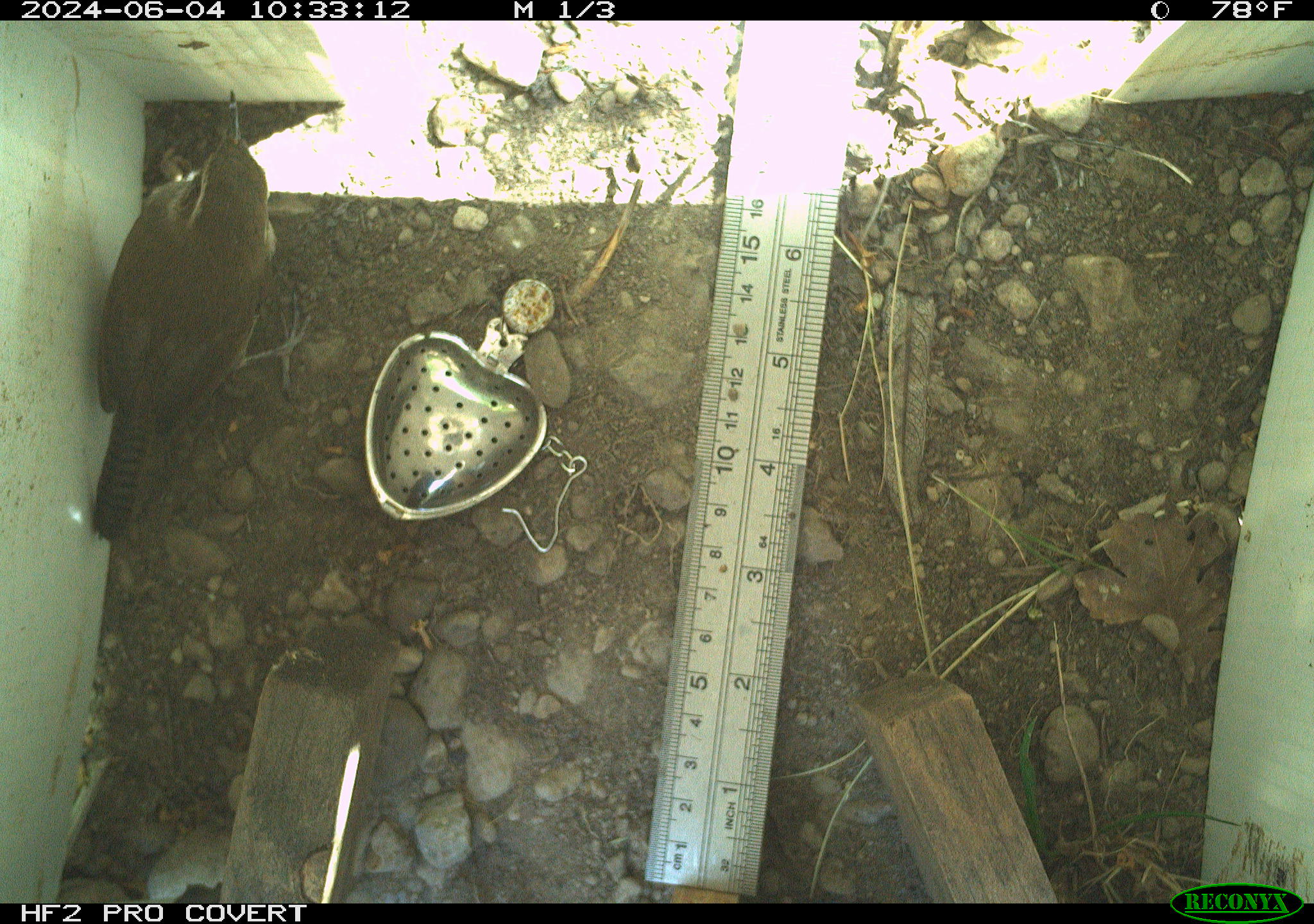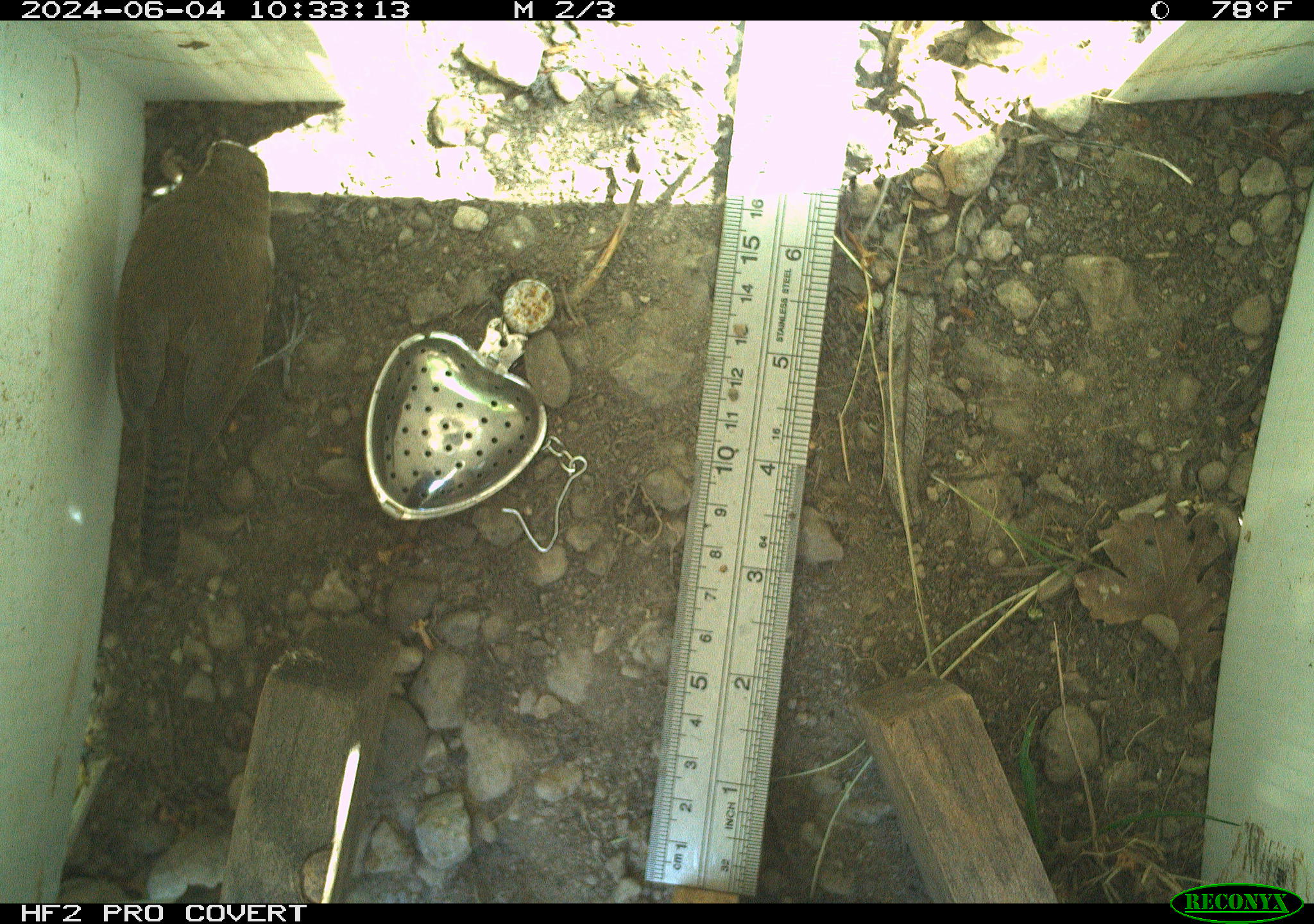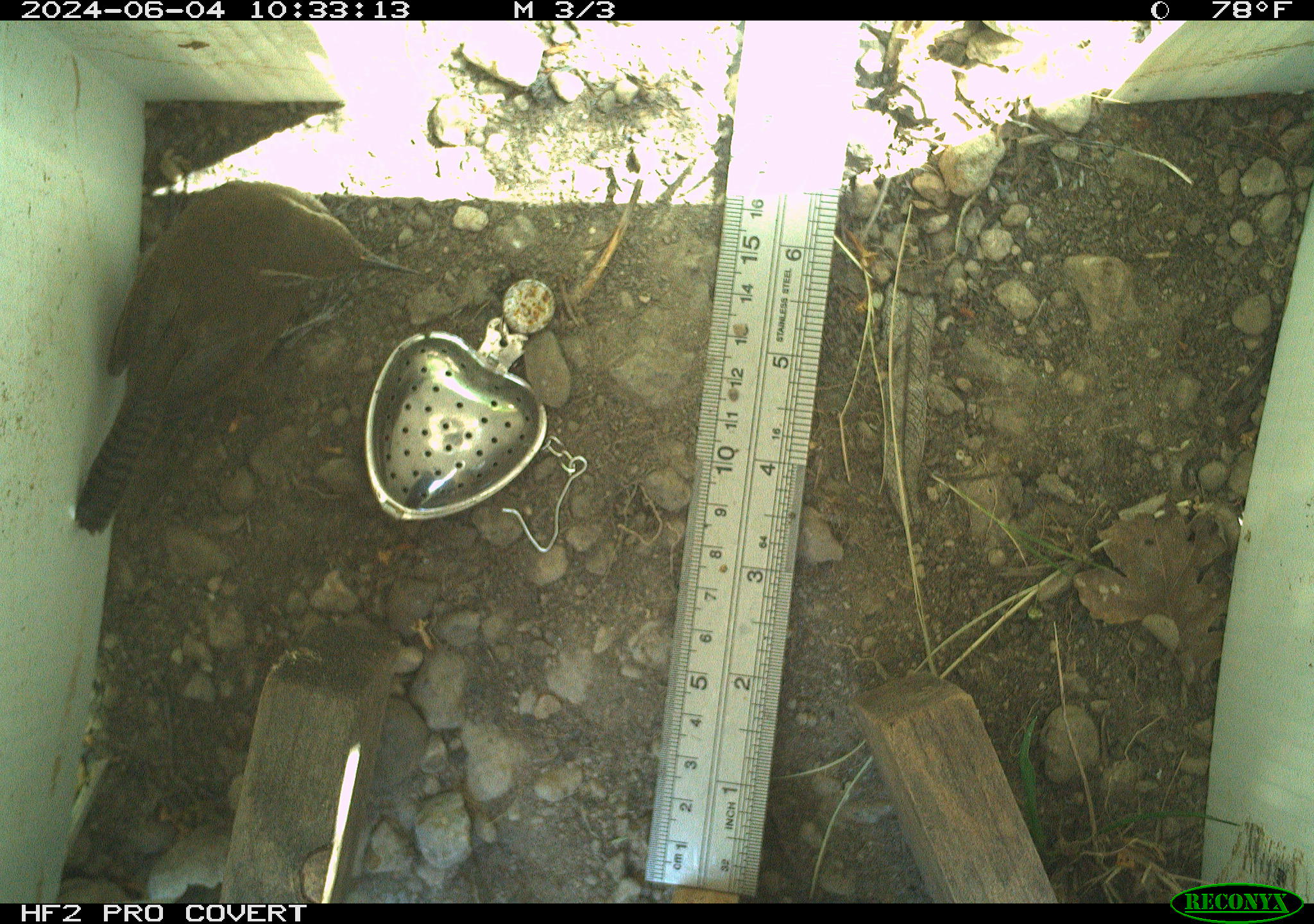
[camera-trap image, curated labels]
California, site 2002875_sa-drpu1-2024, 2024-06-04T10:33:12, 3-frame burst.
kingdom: Animalia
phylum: Chordata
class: Aves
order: Passeriformes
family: Troglodytidae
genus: Thryomanes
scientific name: Thryomanes bewickii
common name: bewick's wren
Bewick's wren (Thryomanes bewickii).